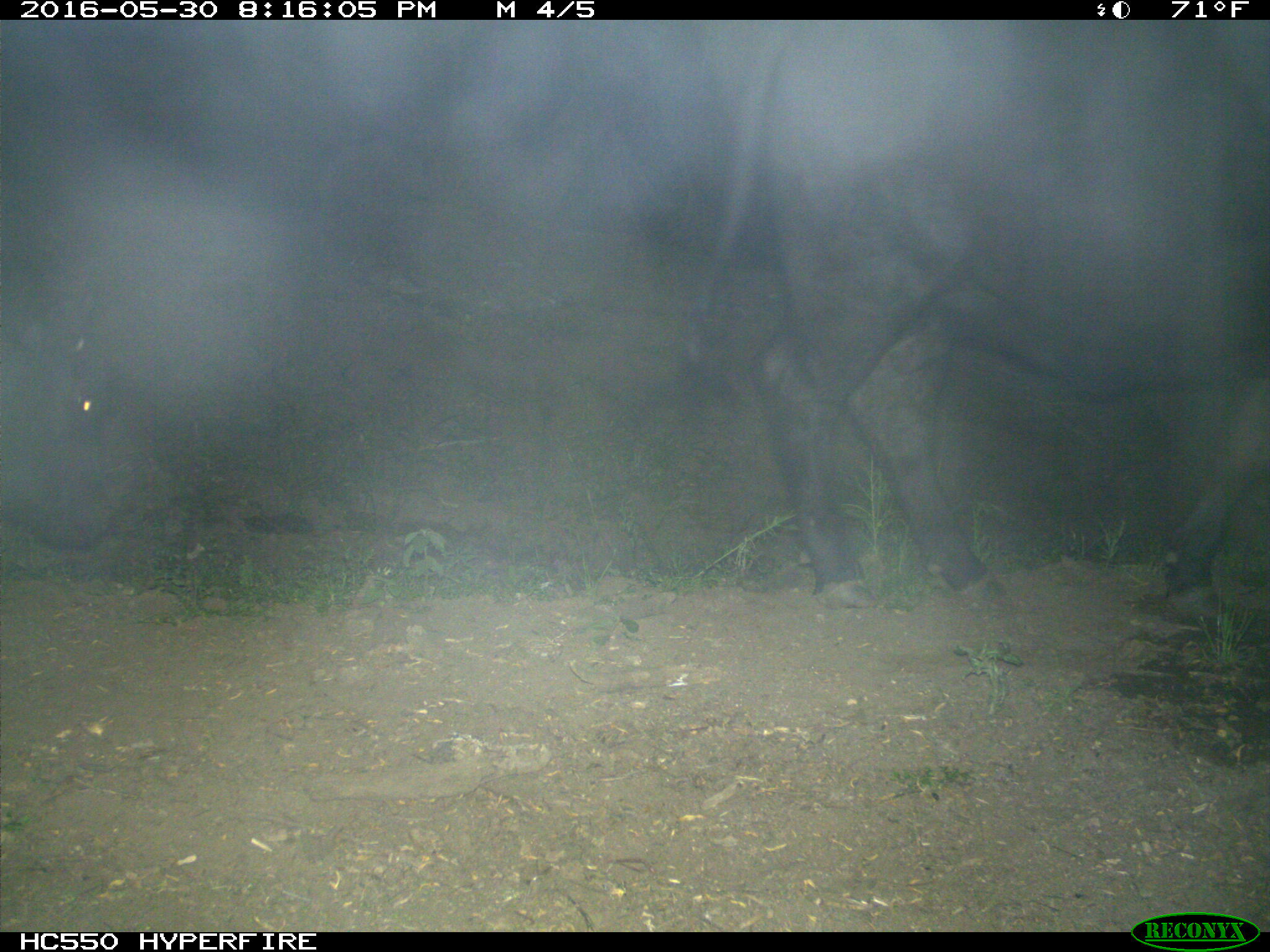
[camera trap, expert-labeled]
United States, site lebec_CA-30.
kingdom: Animalia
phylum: Chordata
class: Mammalia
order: Artiodactyla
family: Bovidae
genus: Bos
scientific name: Bos taurus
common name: domestic cow